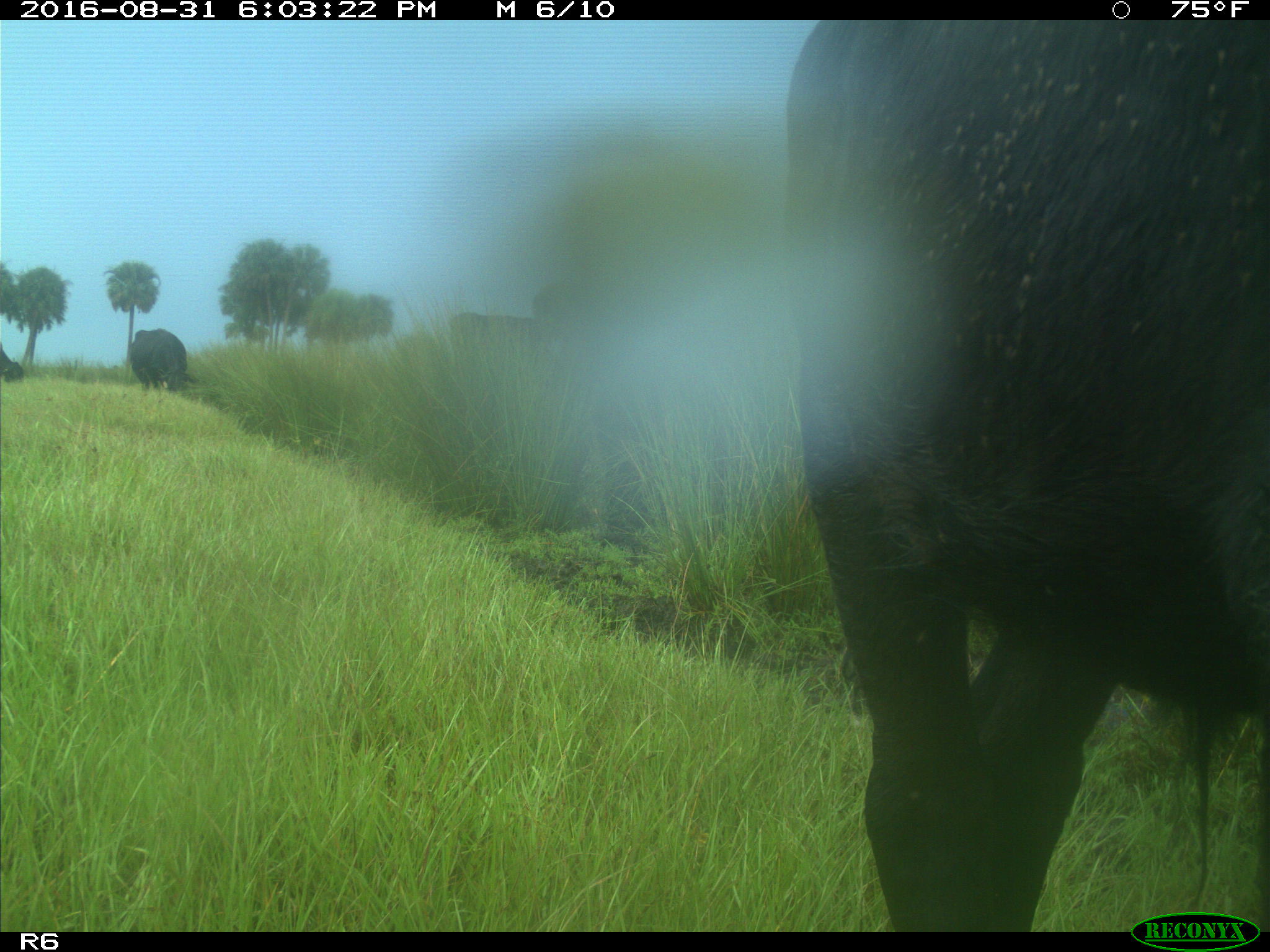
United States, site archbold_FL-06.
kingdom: Animalia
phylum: Chordata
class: Mammalia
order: Artiodactyla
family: Bovidae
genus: Bos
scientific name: Bos taurus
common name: domestic cow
Bos taurus (domestic cow).